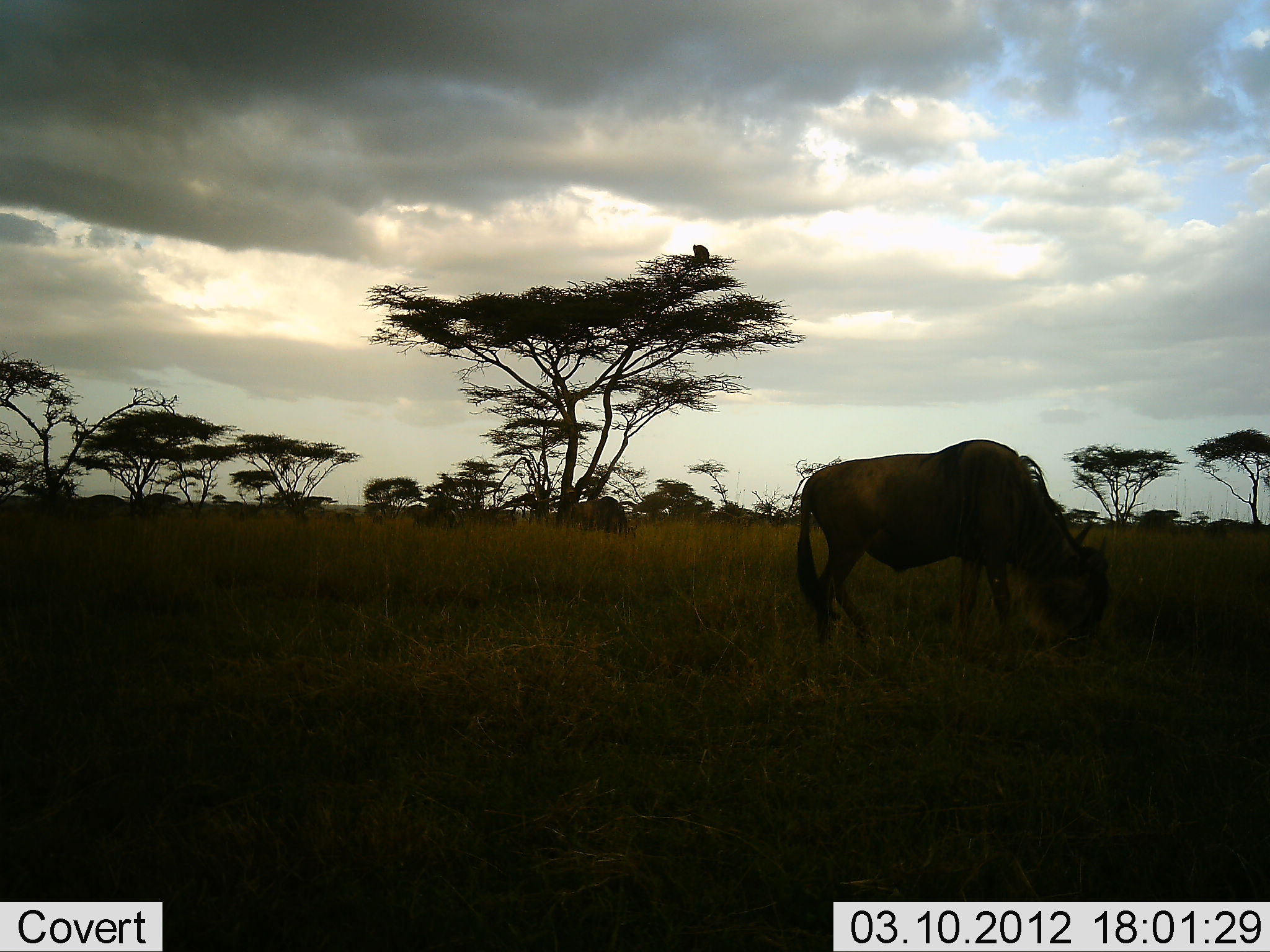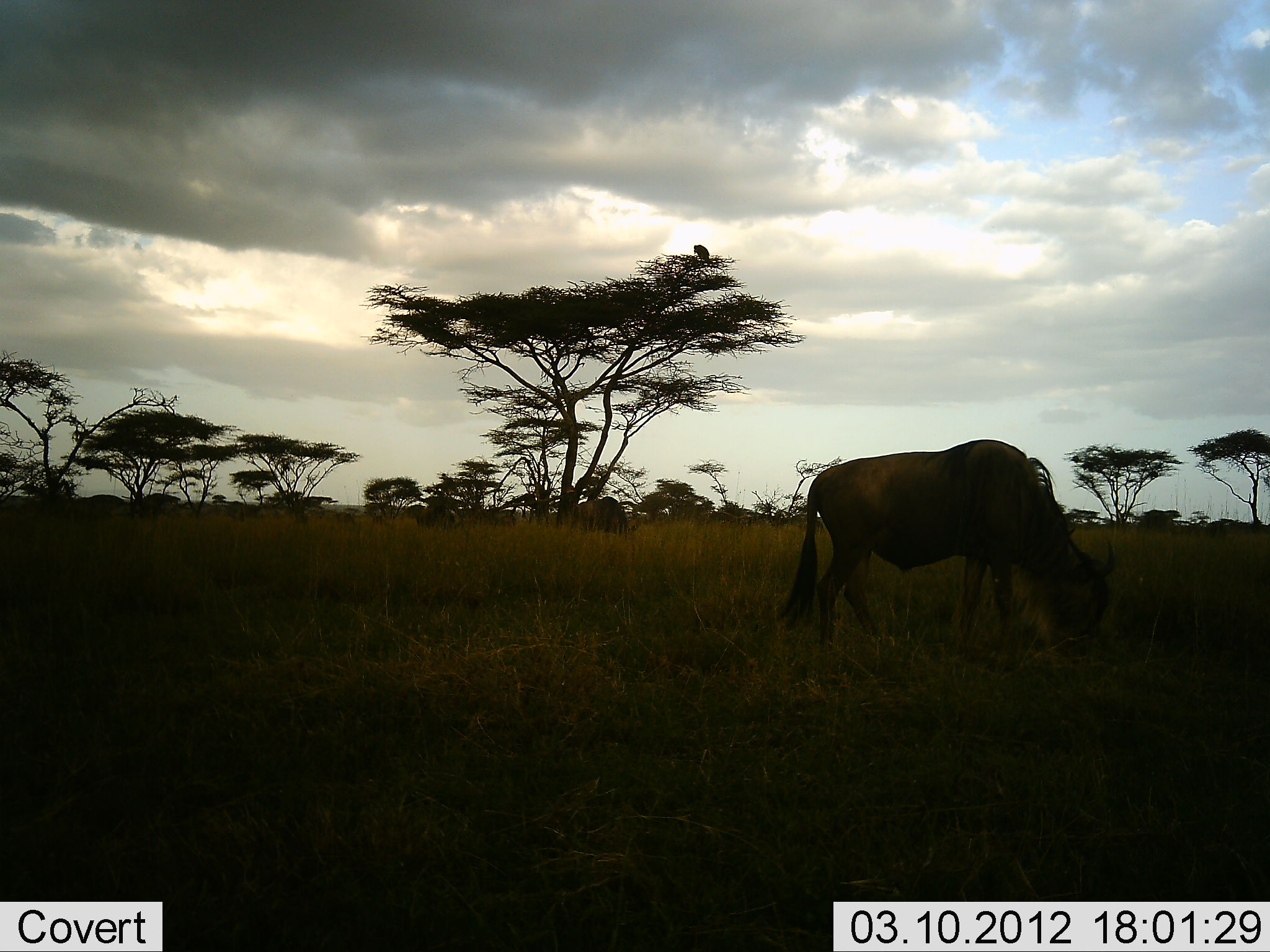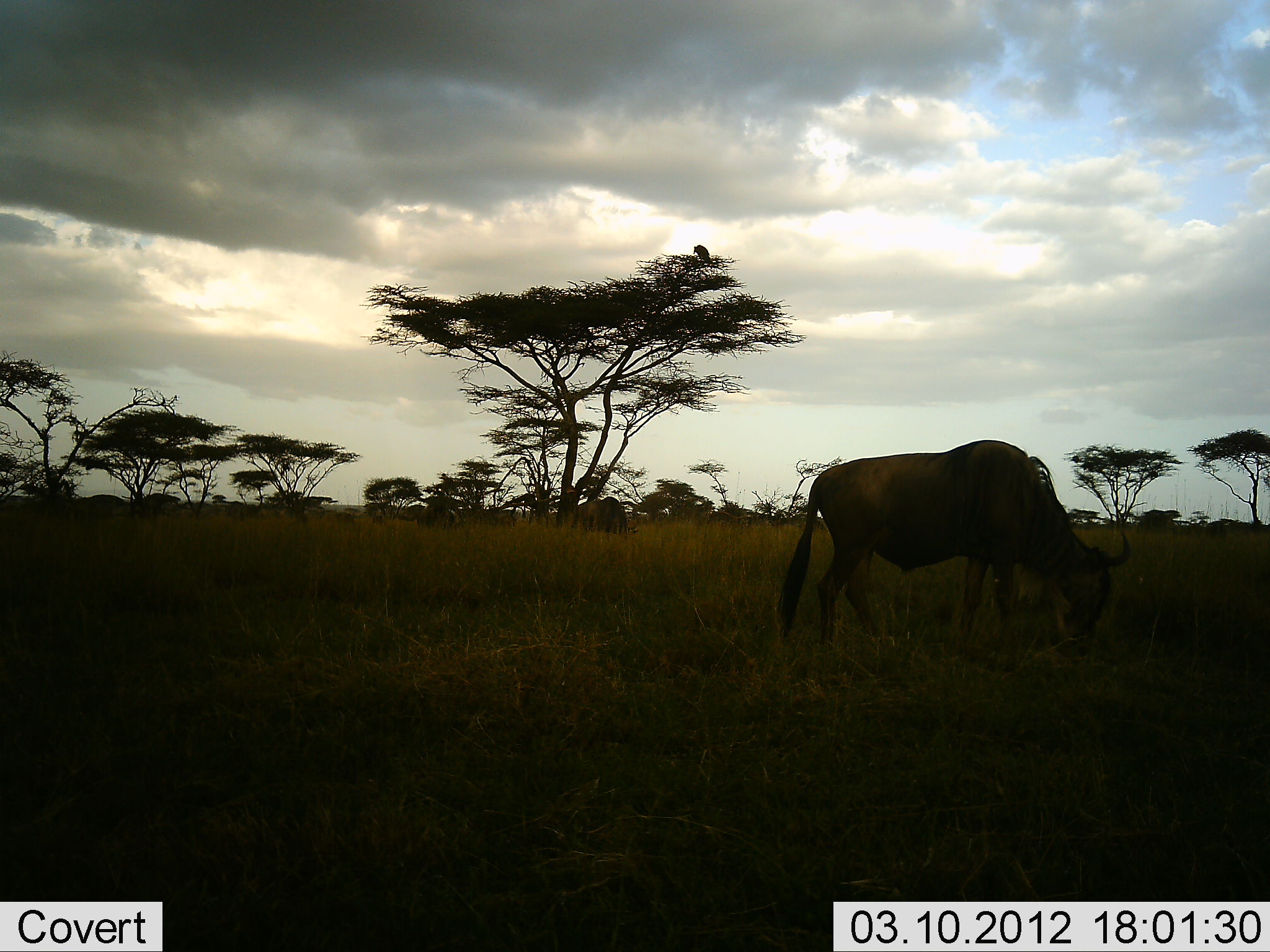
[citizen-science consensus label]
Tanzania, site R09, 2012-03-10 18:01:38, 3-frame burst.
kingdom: Animalia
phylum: Chordata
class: Mammalia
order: Artiodactyla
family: Bovidae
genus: Connochaetes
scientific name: Connochaetes taurinus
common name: blue wildebeest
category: wildebeest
Wildebeest (blue wildebeest) (Connochaetes taurinus), count 2. Behavior (volunteer vote fractions): standing 10%, resting 0%, moving 3%, interacting 0%. Young present (vote fraction): 0%. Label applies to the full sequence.